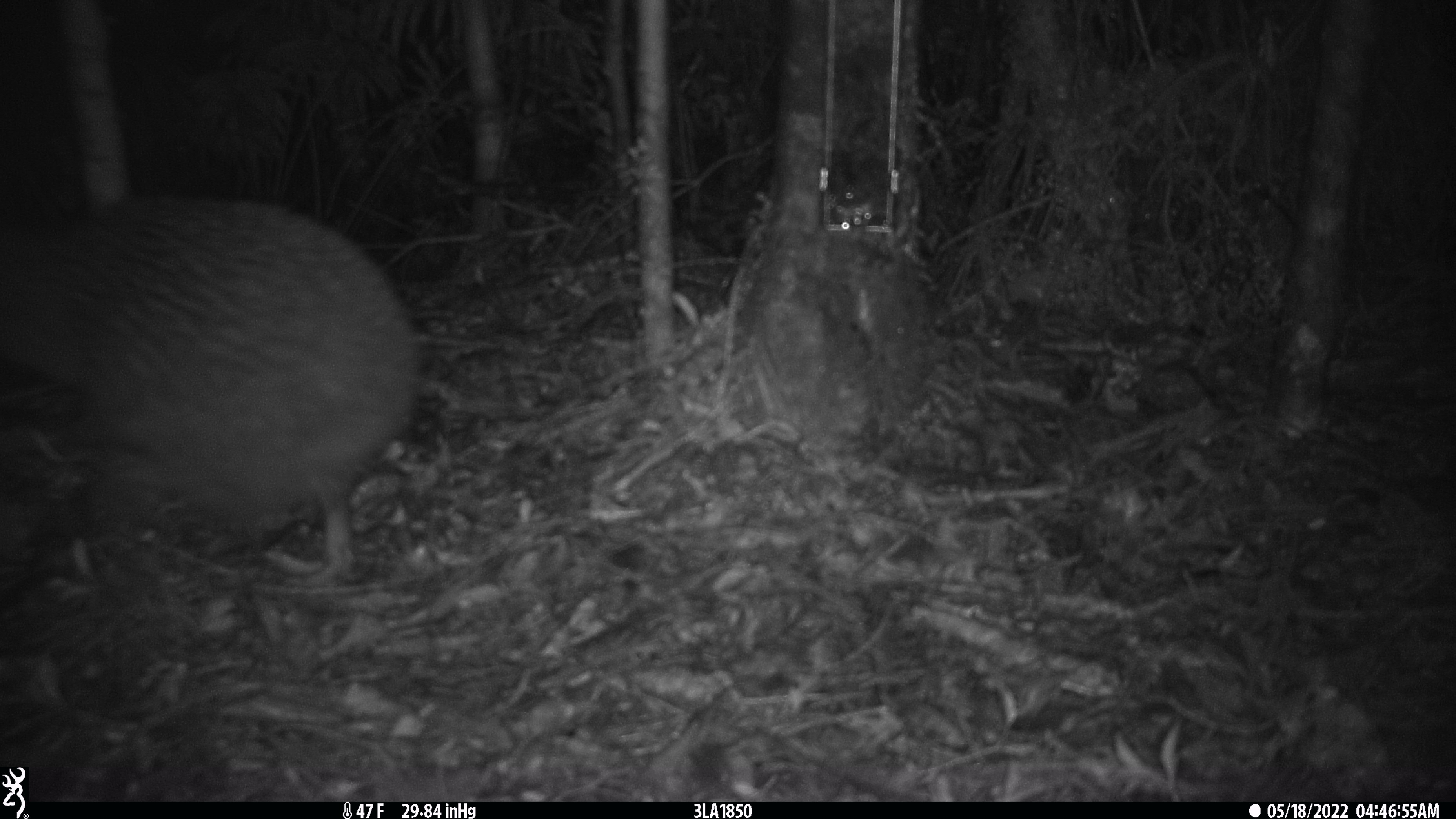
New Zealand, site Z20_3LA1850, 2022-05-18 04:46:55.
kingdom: Animalia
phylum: Chordata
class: Aves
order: Apterygiformes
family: Apterygidae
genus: Apteryx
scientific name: Apteryx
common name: kiwi